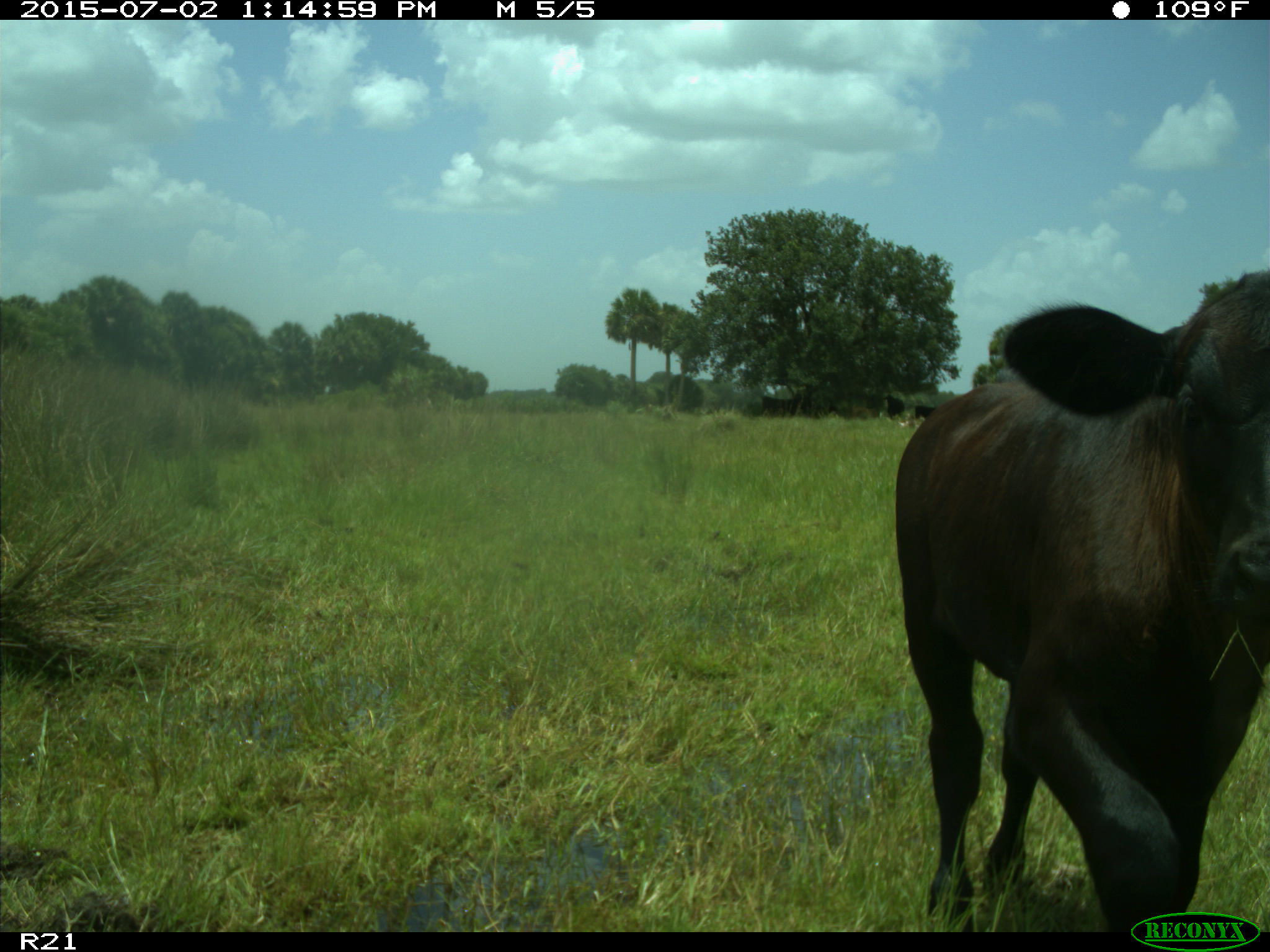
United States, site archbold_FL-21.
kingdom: Animalia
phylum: Chordata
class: Mammalia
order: Artiodactyla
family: Bovidae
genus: Bos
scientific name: Bos taurus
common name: domestic cow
Bos taurus (domestic cow).